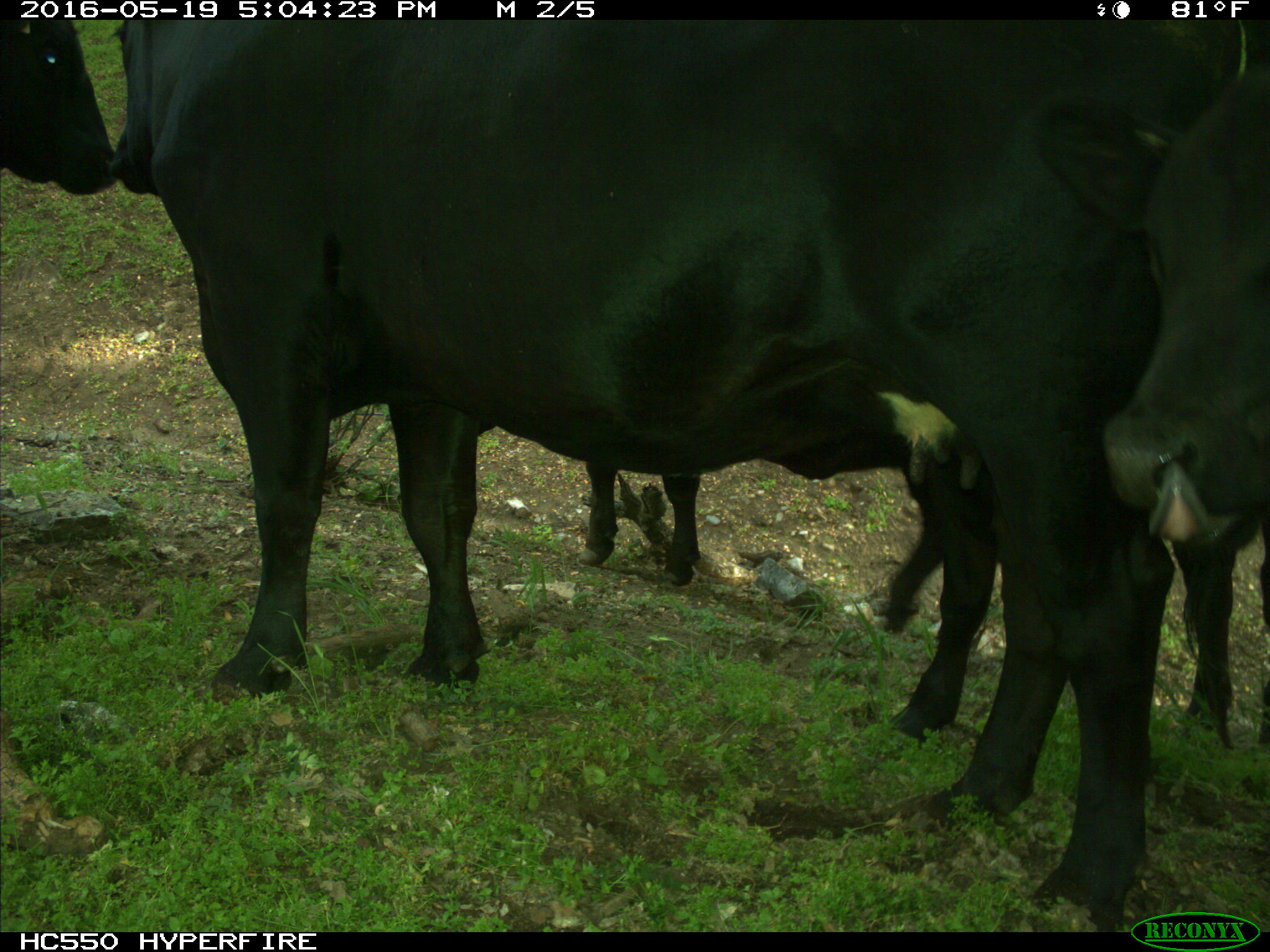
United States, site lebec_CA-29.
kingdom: Animalia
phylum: Chordata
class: Mammalia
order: Artiodactyla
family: Bovidae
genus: Bos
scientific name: Bos taurus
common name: domestic cow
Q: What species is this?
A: Bos taurus (domestic cow).